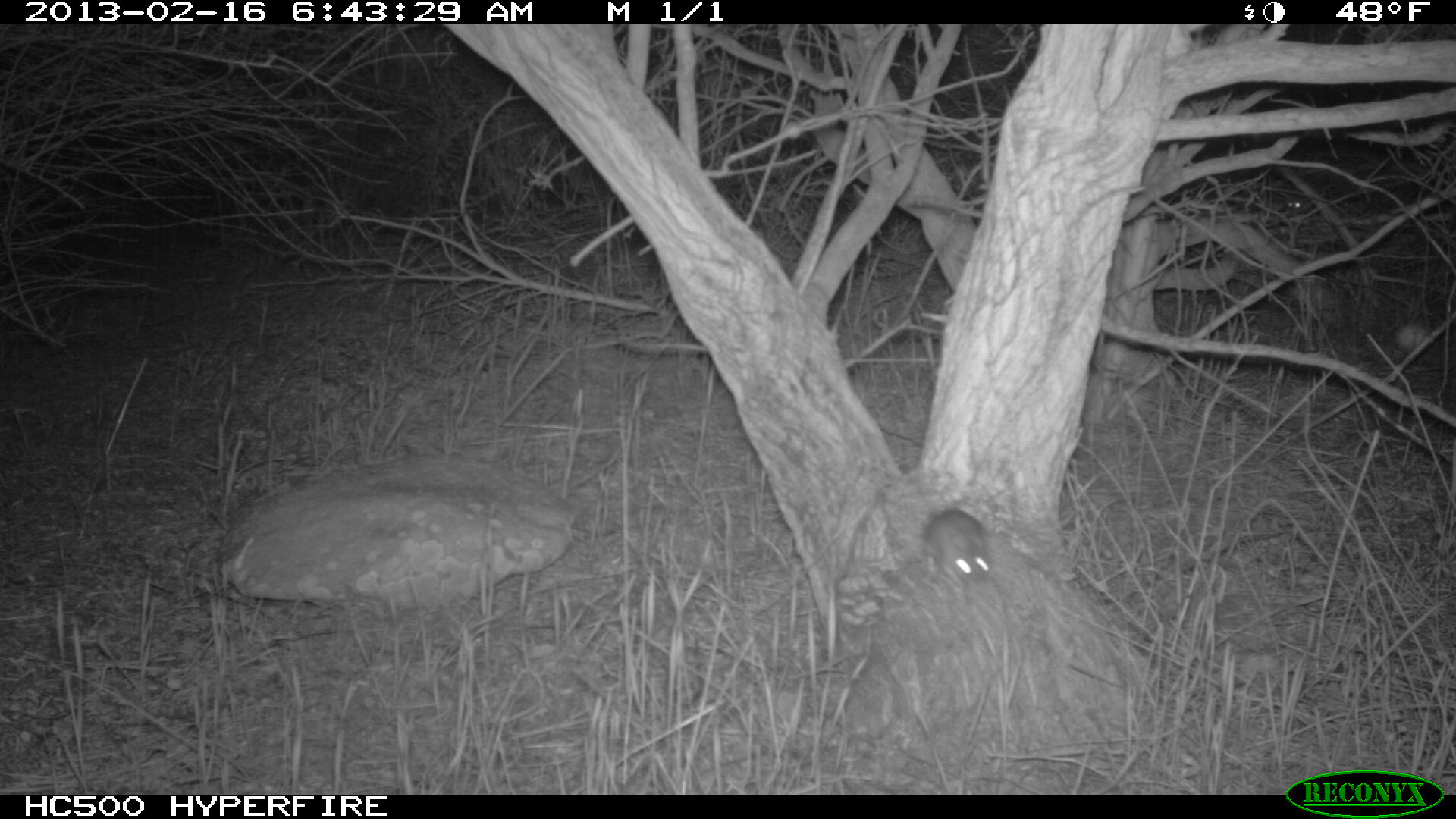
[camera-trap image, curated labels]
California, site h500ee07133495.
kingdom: Animalia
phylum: Chordata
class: Mammalia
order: Rodentia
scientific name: Rodentia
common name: rodent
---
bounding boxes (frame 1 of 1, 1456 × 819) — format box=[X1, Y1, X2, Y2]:
rodent: box=[924, 506, 993, 585]